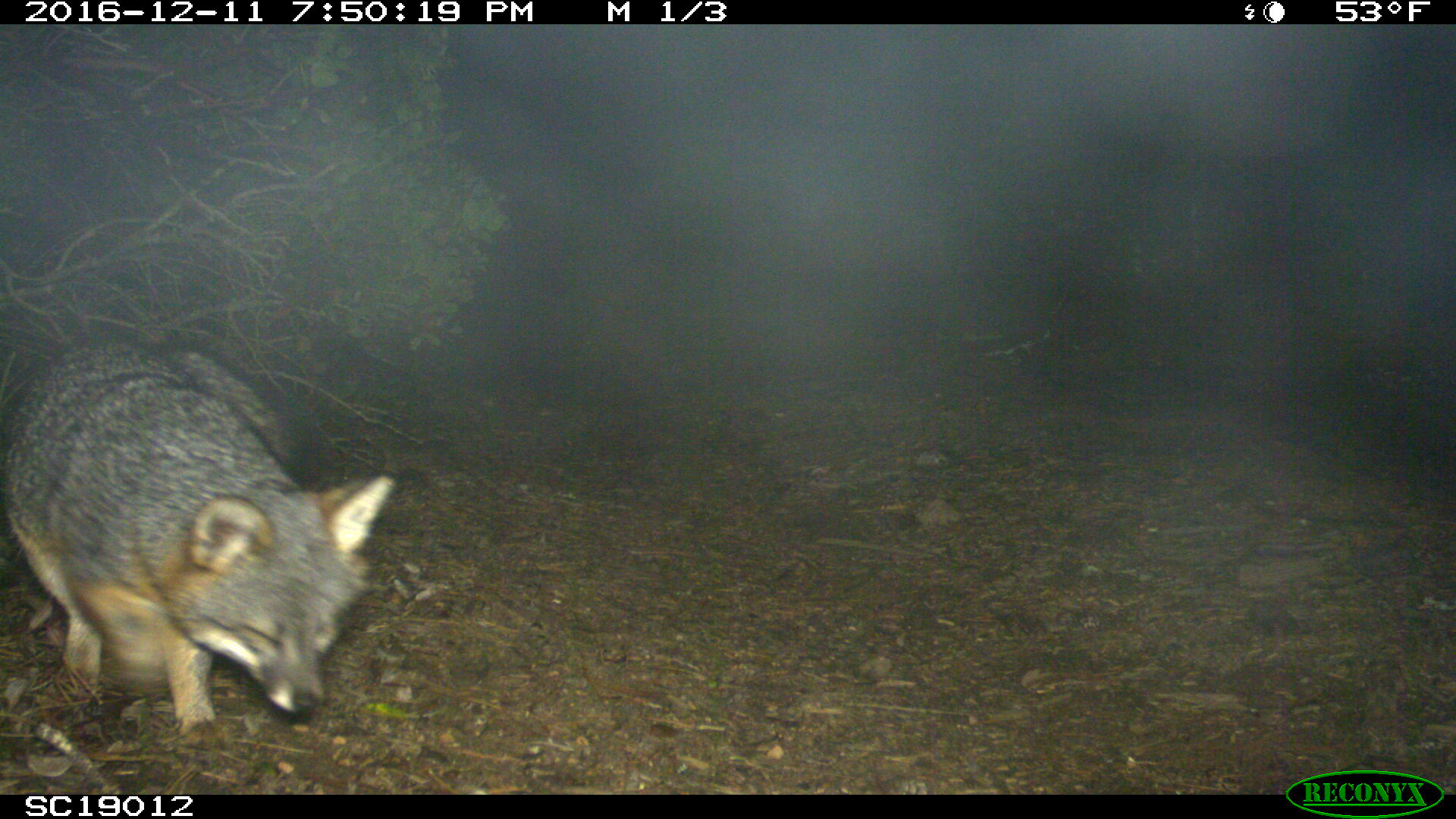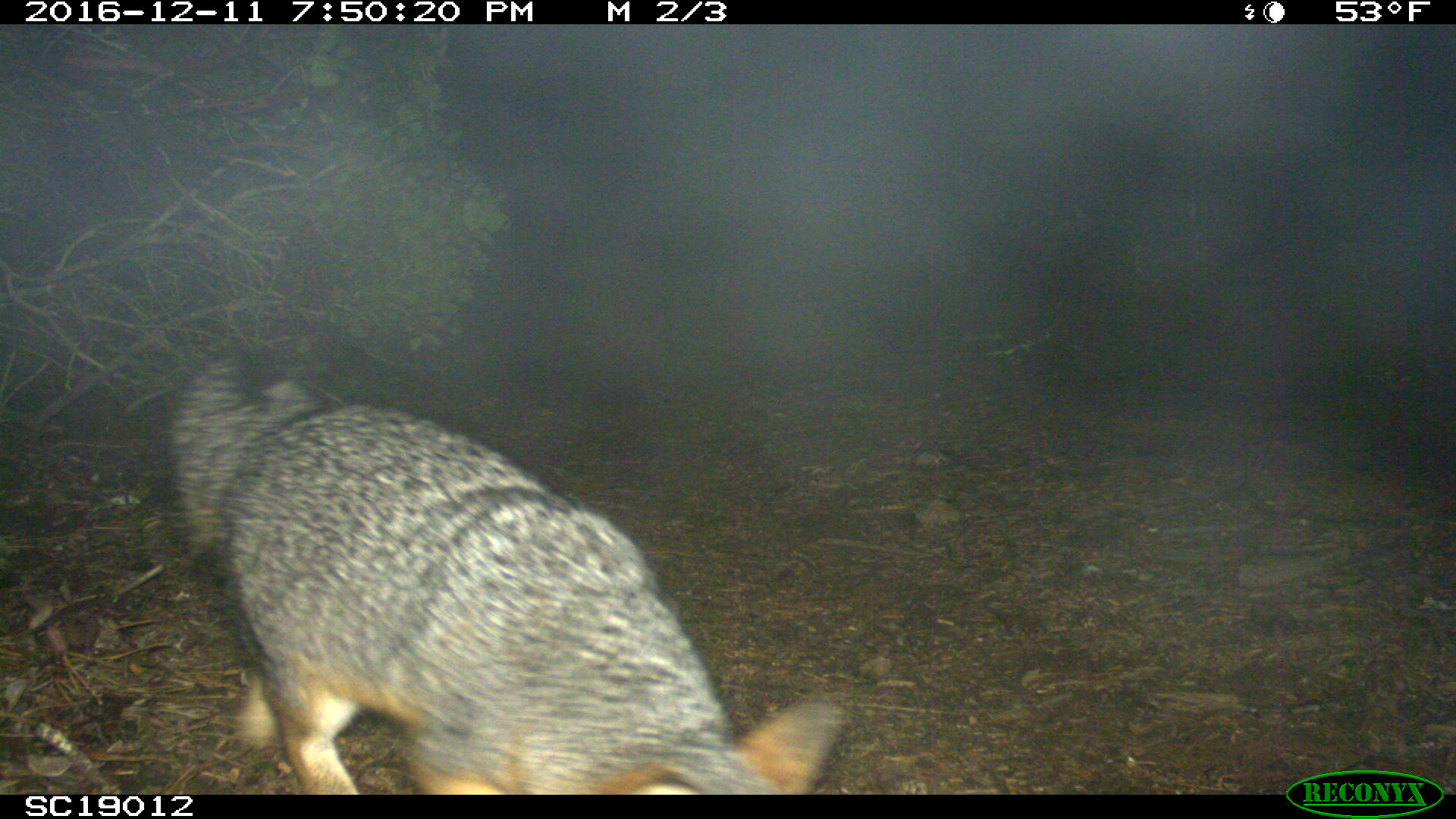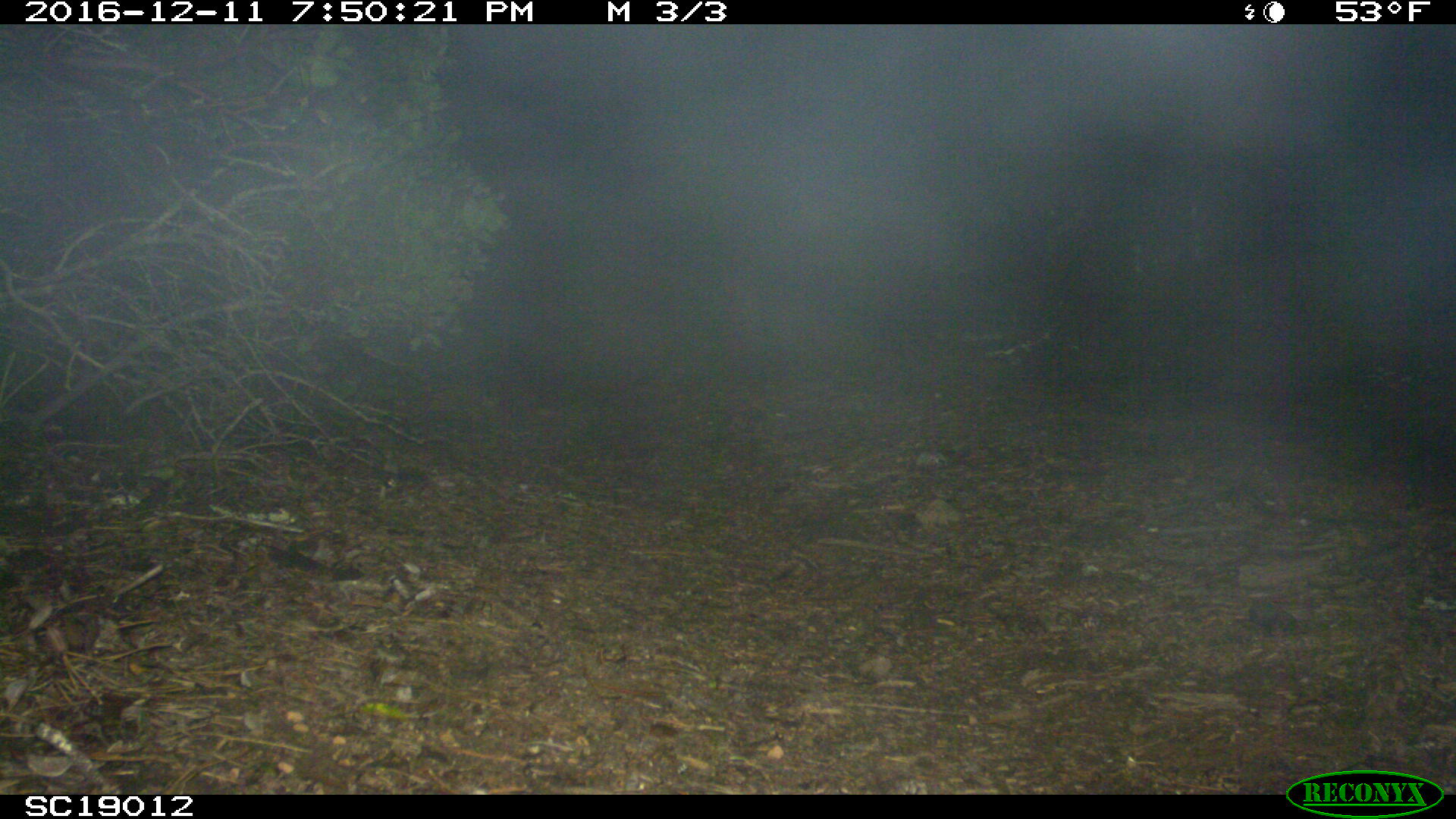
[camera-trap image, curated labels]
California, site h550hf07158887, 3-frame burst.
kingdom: Animalia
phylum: Chordata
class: Mammalia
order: Carnivora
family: Canidae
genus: Urocyon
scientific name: Urocyon littoralis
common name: island fox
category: fox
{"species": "fox (island fox) (Urocyon littoralis)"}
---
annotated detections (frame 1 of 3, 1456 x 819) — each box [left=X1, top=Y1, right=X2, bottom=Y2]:
fox: [left=0, top=338, right=398, bottom=748]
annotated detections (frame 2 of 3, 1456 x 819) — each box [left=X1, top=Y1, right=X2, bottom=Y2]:
fox: [left=168, top=354, right=846, bottom=793]